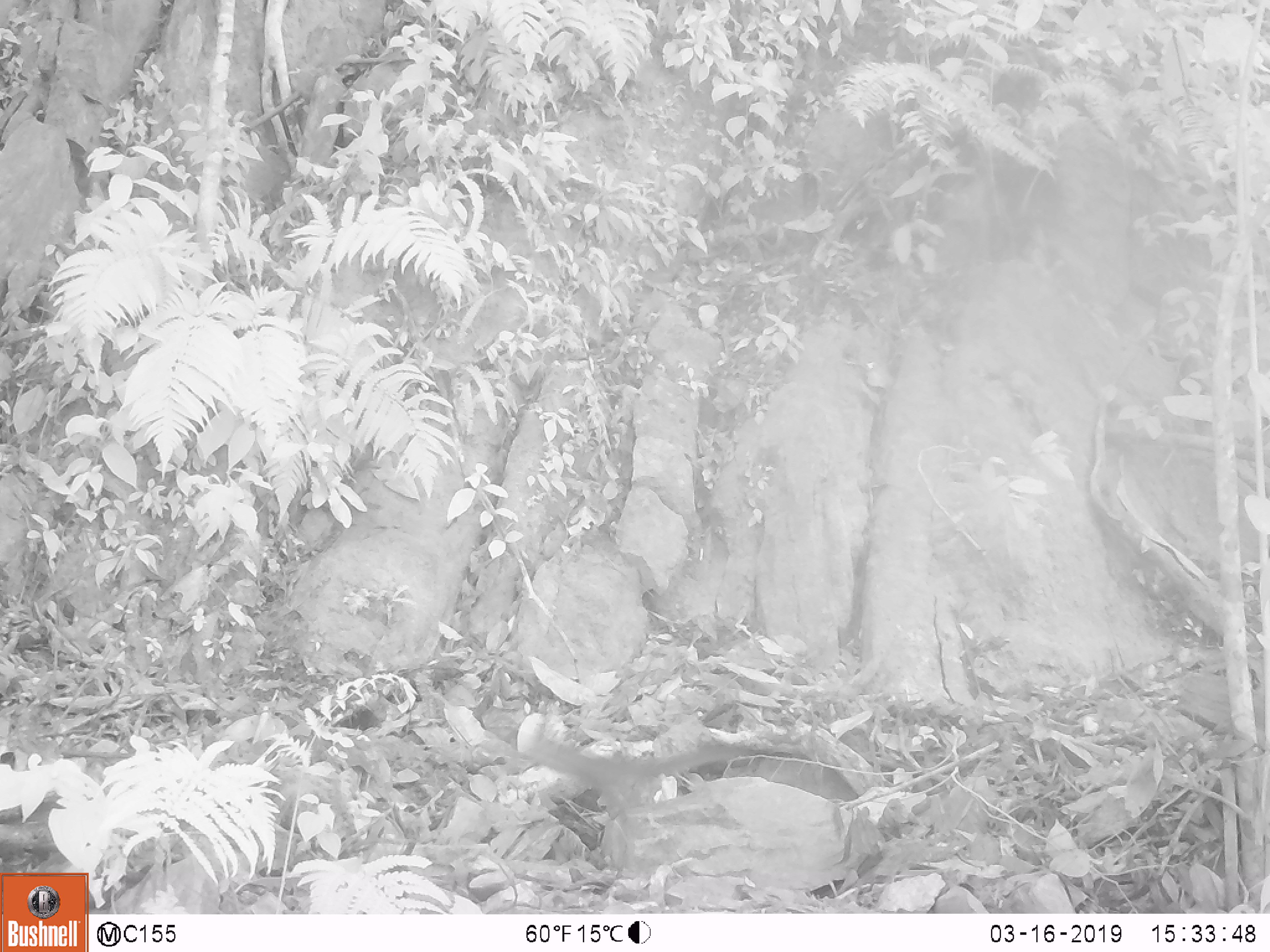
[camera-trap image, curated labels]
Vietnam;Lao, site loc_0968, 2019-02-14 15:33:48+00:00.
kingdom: Animalia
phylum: Chordata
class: Mammalia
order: Rodentia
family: Sciuridae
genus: Dremomys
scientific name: Dremomys rufigenis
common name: red-cheeked squirrel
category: red cheeked squirrel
Red cheeked squirrel (red-cheeked squirrel) (Dremomys rufigenis). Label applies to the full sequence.